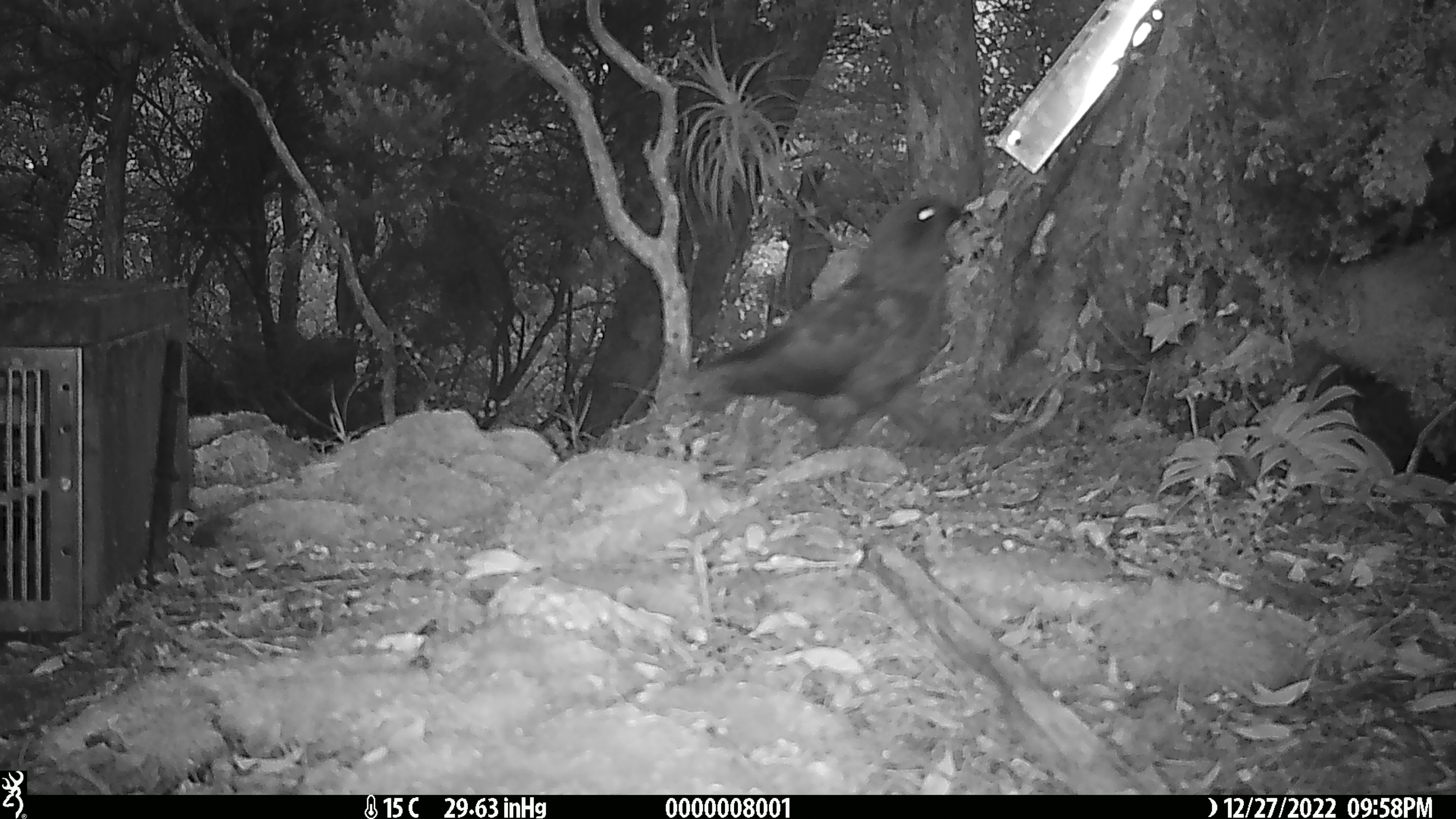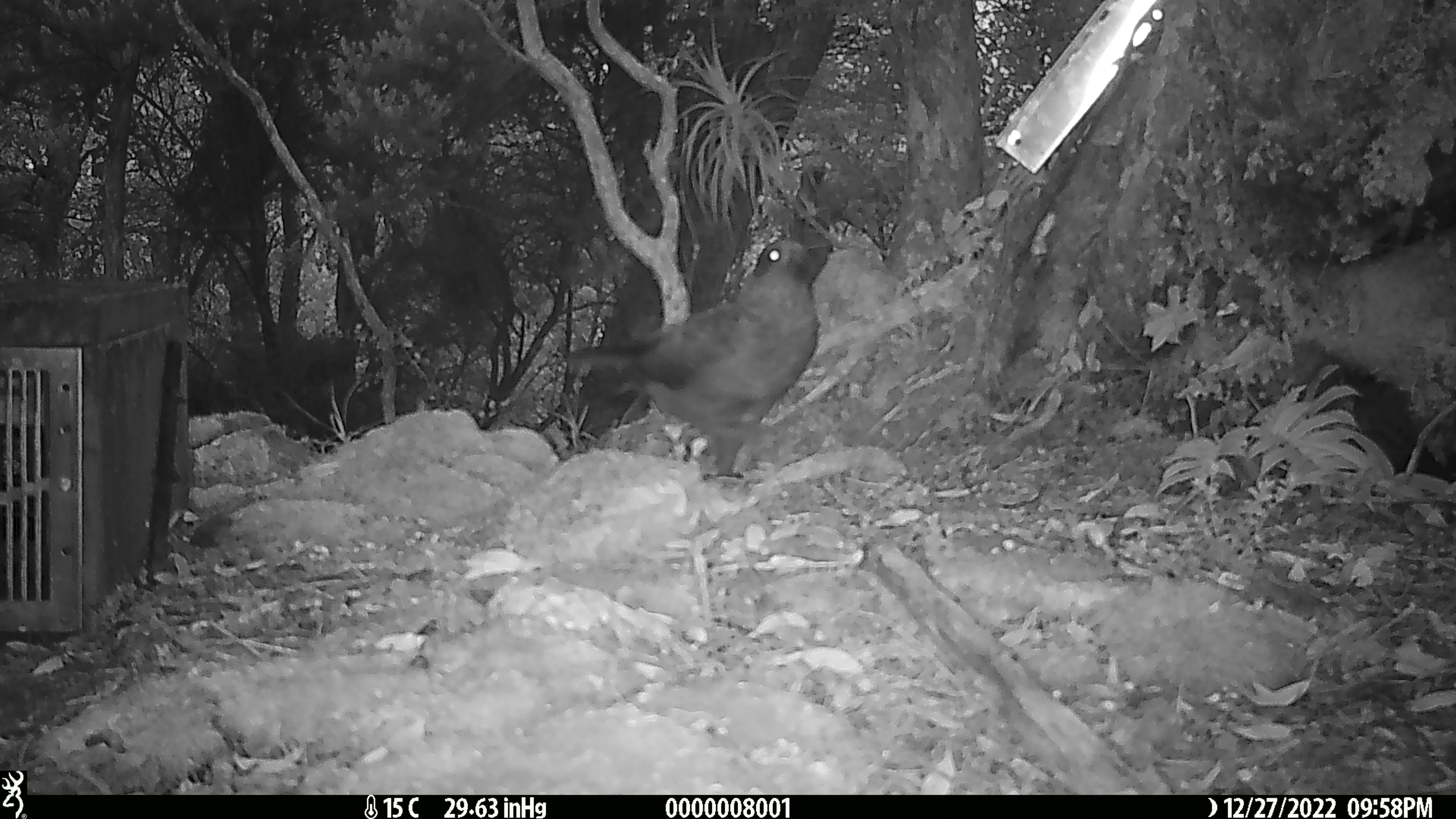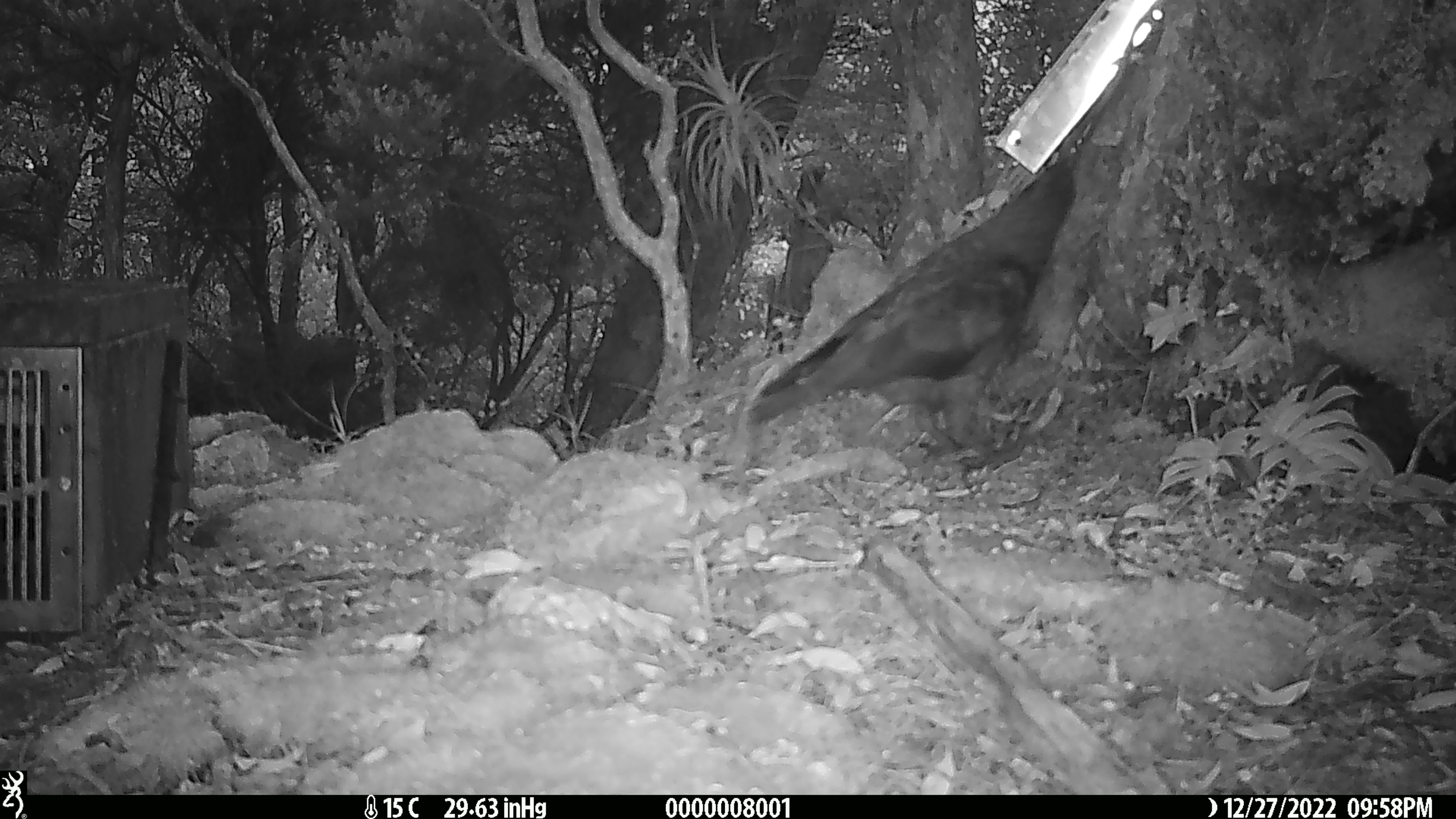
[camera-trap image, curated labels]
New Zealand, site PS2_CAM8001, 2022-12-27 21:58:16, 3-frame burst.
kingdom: Animalia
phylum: Chordata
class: Aves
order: Psittaciformes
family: Strigopidae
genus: Nestor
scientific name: Nestor notabilis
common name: kea